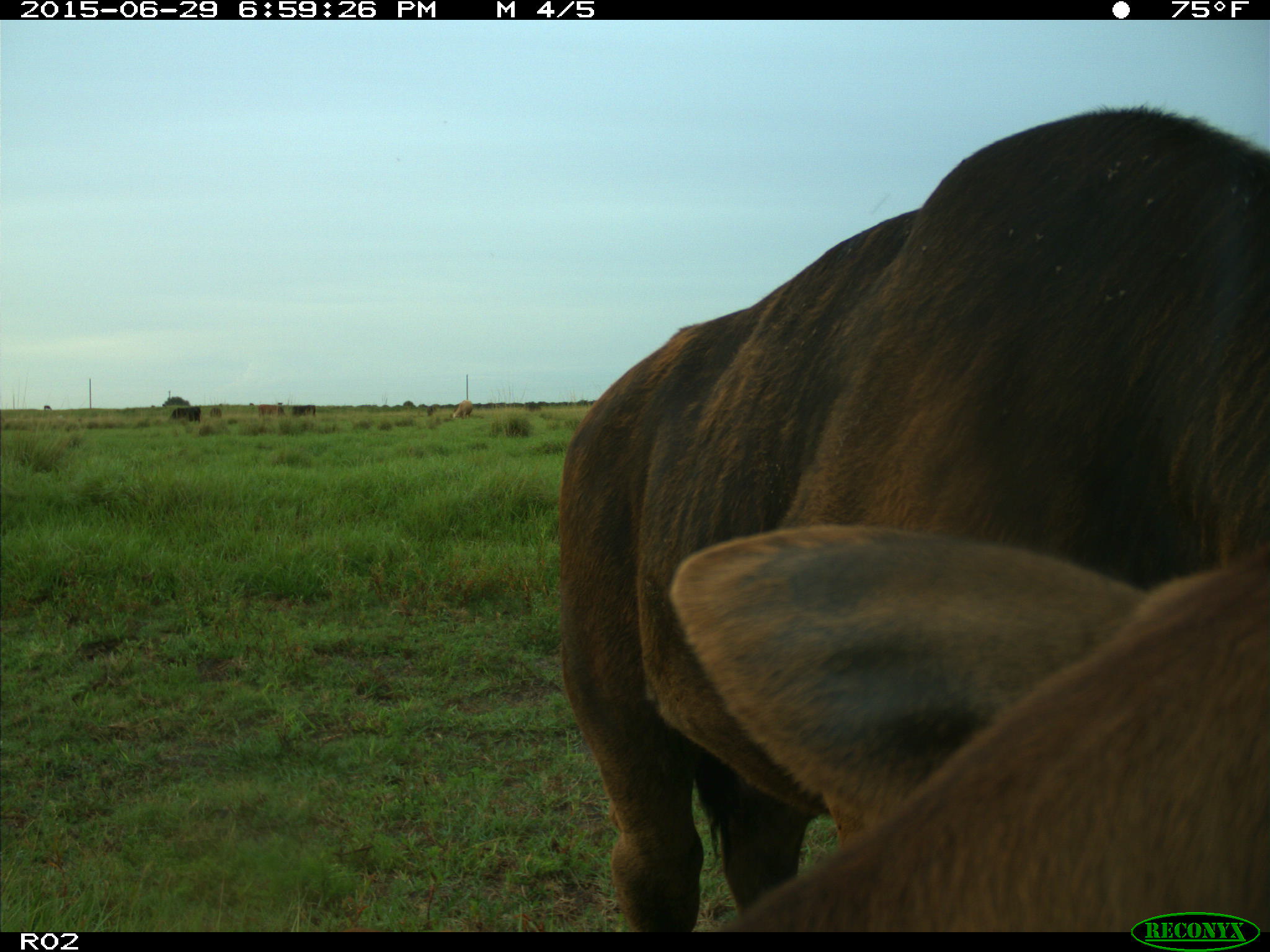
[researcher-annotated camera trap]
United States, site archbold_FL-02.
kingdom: Animalia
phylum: Chordata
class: Mammalia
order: Artiodactyla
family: Bovidae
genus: Bos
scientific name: Bos taurus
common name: domestic cow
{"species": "Bos taurus (domestic cow)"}